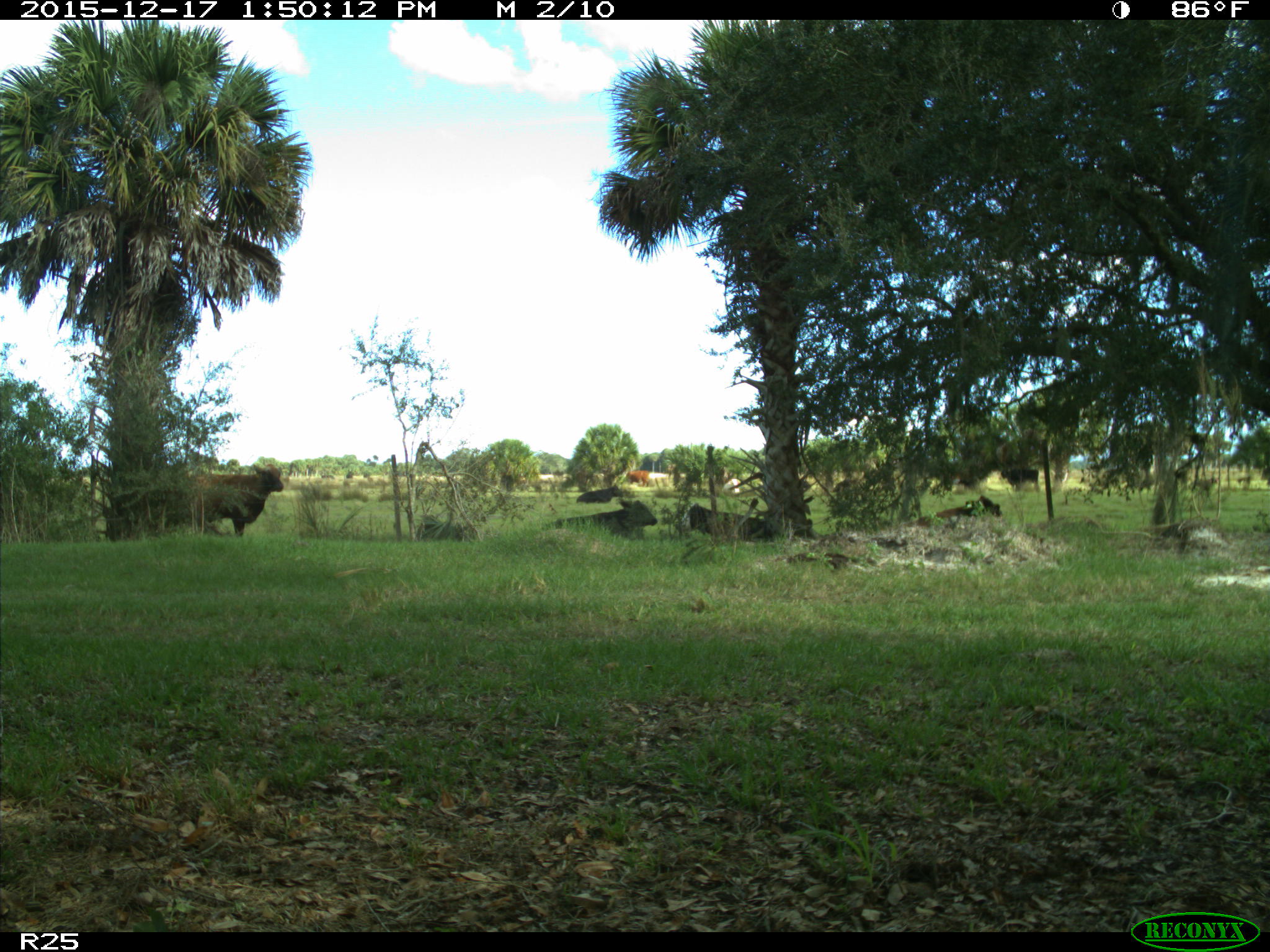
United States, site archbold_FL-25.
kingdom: Animalia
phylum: Chordata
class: Mammalia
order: Artiodactyla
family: Bovidae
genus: Bos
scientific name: Bos taurus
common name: domestic cow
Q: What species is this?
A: Bos taurus (domestic cow).